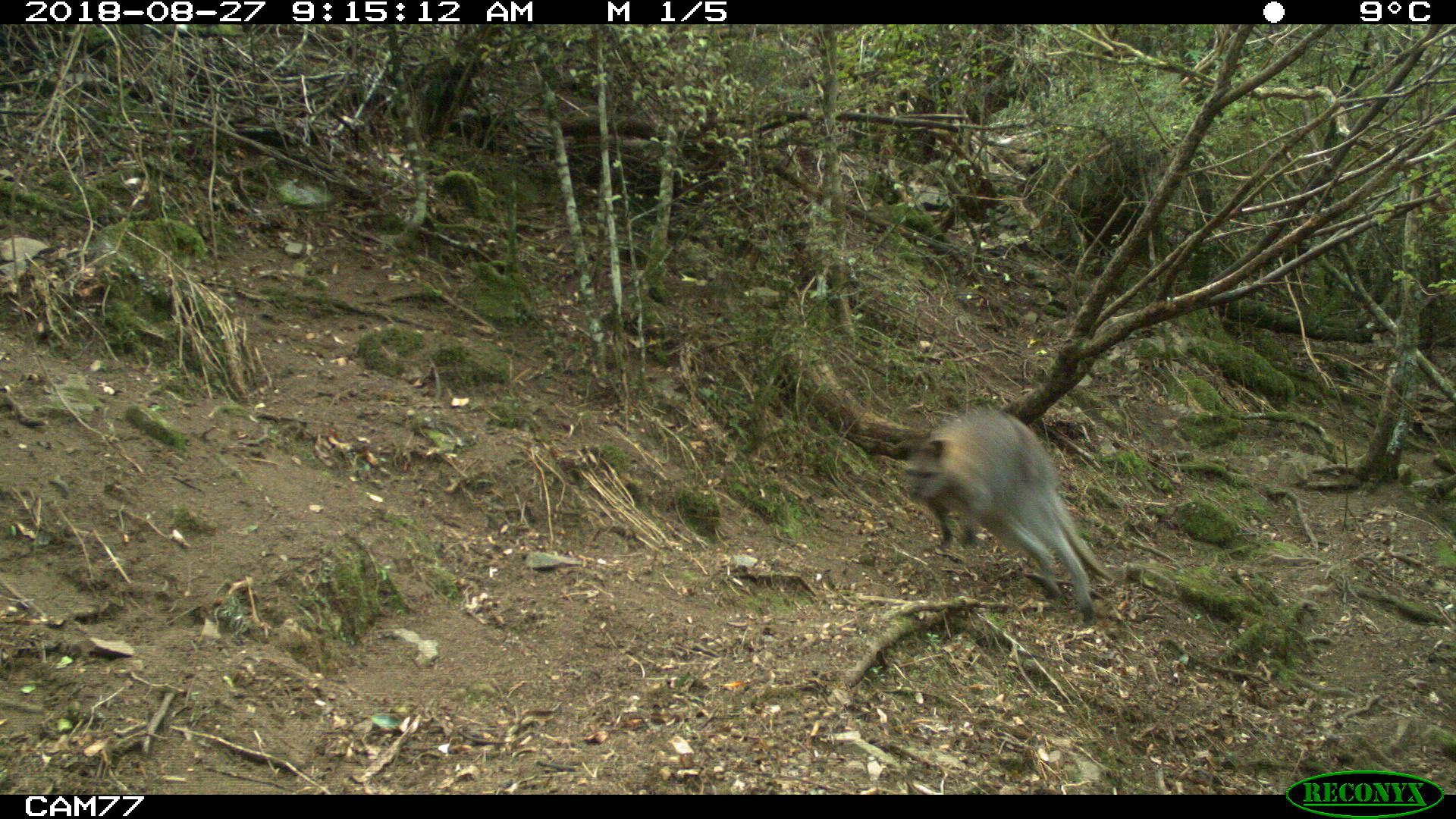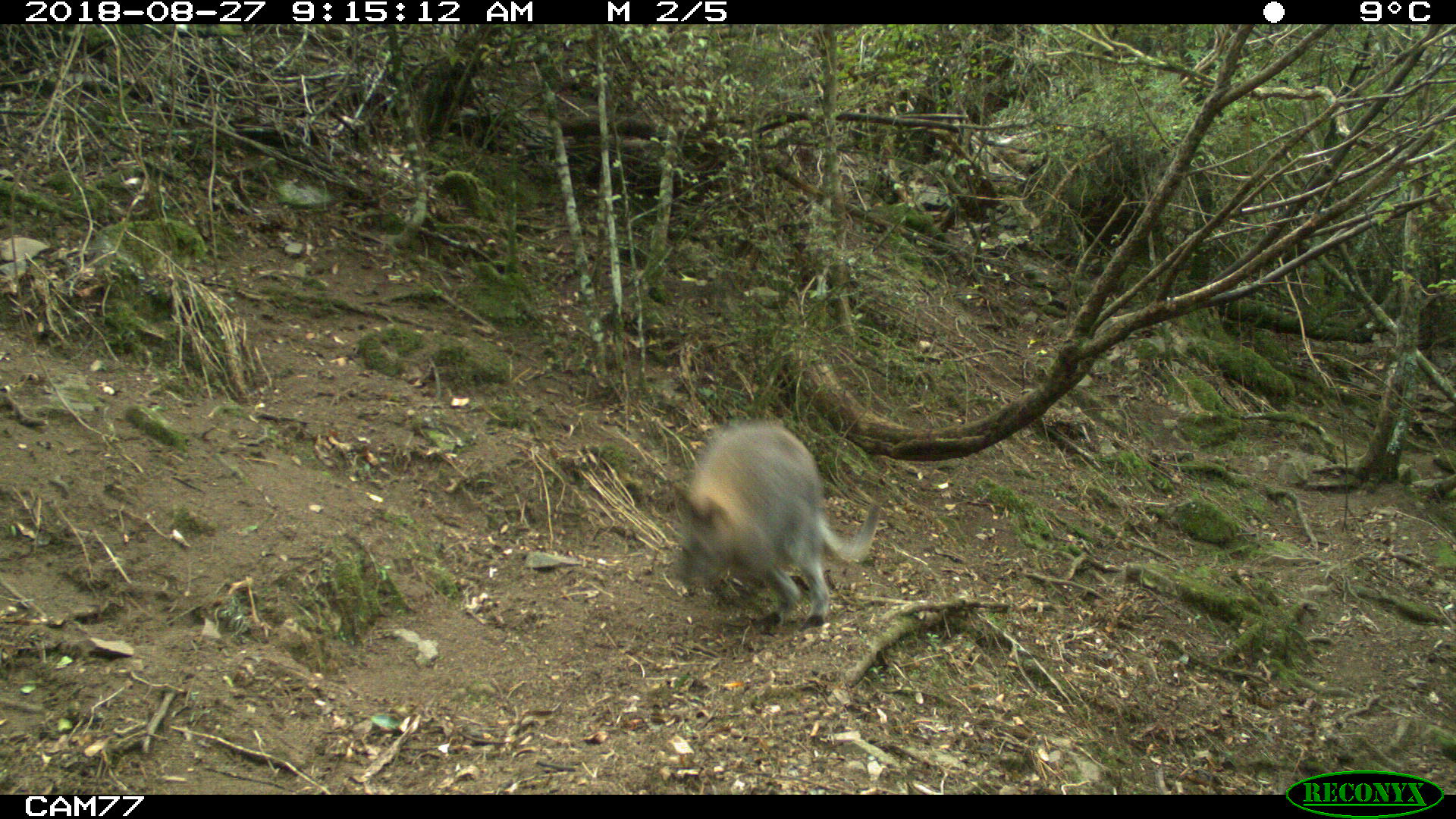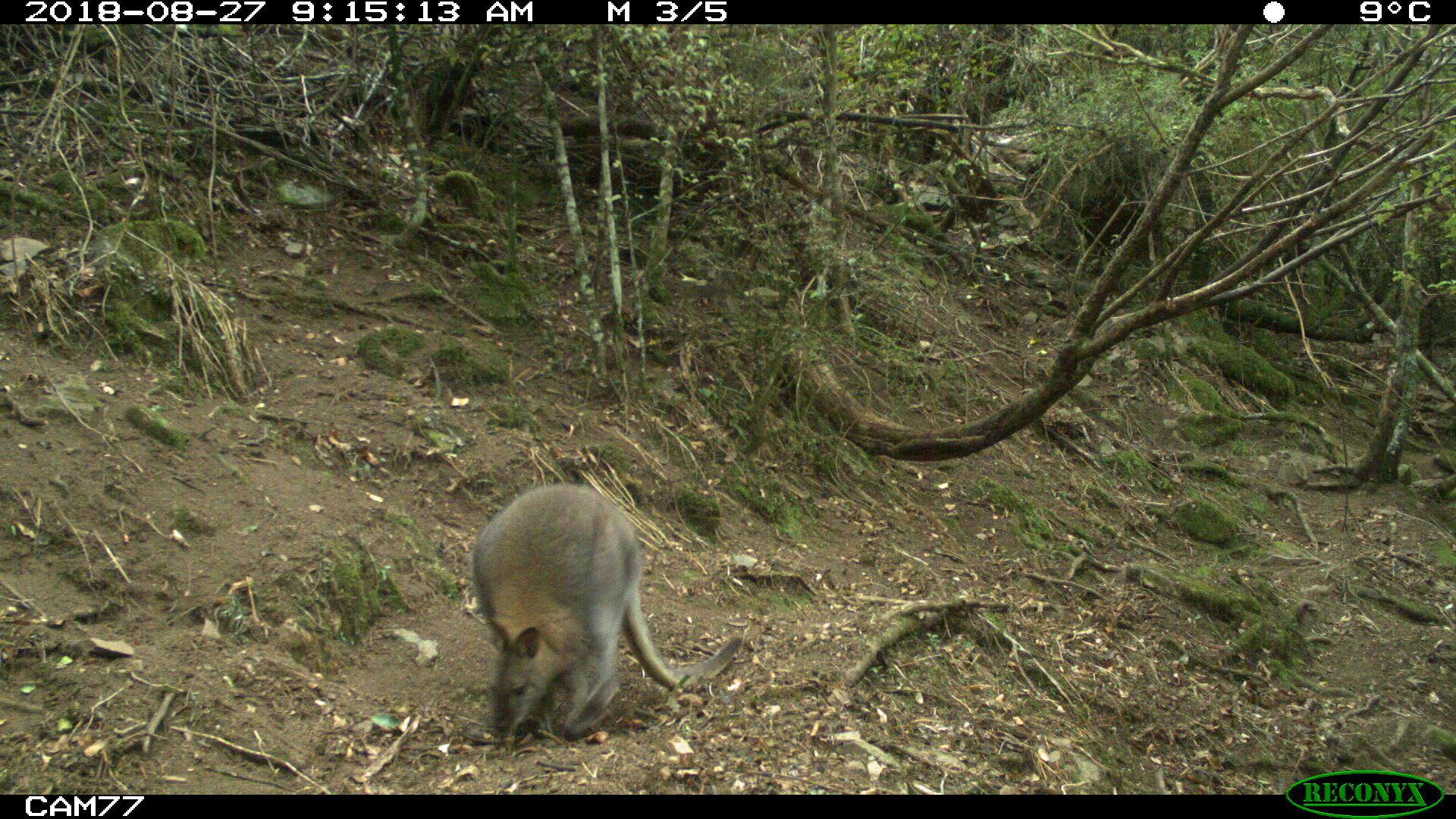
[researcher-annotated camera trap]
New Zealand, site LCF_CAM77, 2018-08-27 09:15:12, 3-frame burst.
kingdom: Animalia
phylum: Chordata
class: Mammalia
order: Diprotodontia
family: Macropodidae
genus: Notamacropus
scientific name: Notamacropus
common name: wallaby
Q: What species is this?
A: Wallaby (Notamacropus).